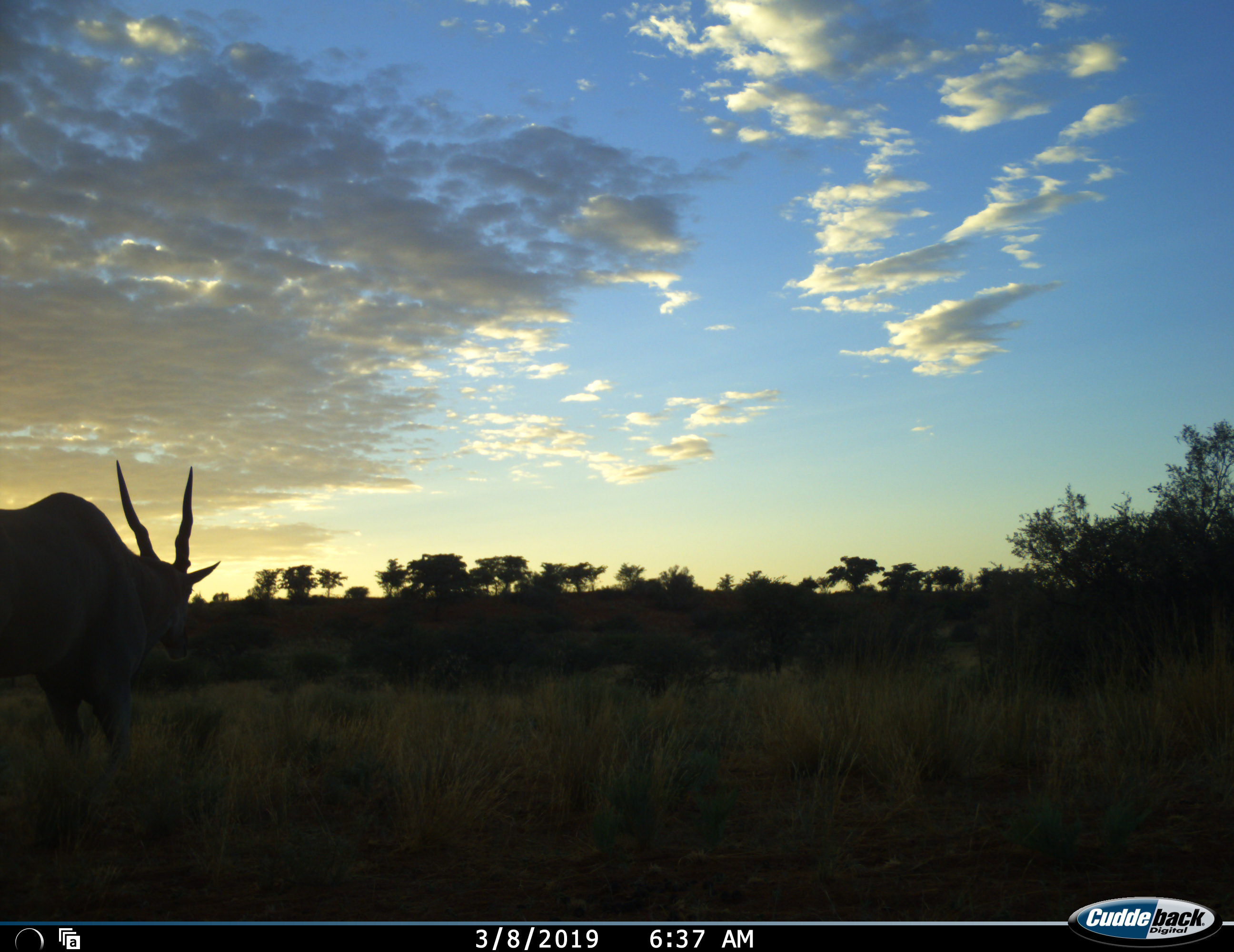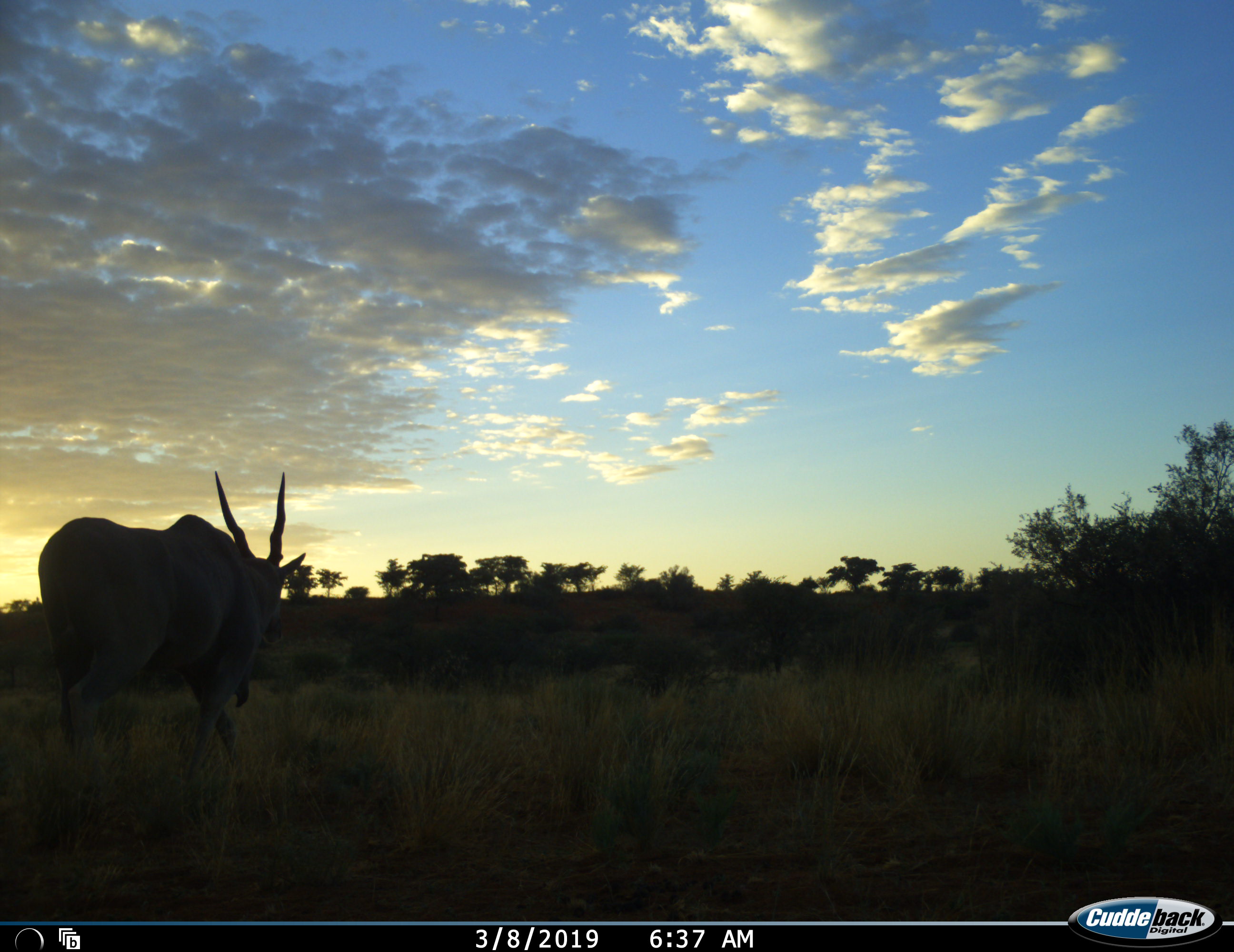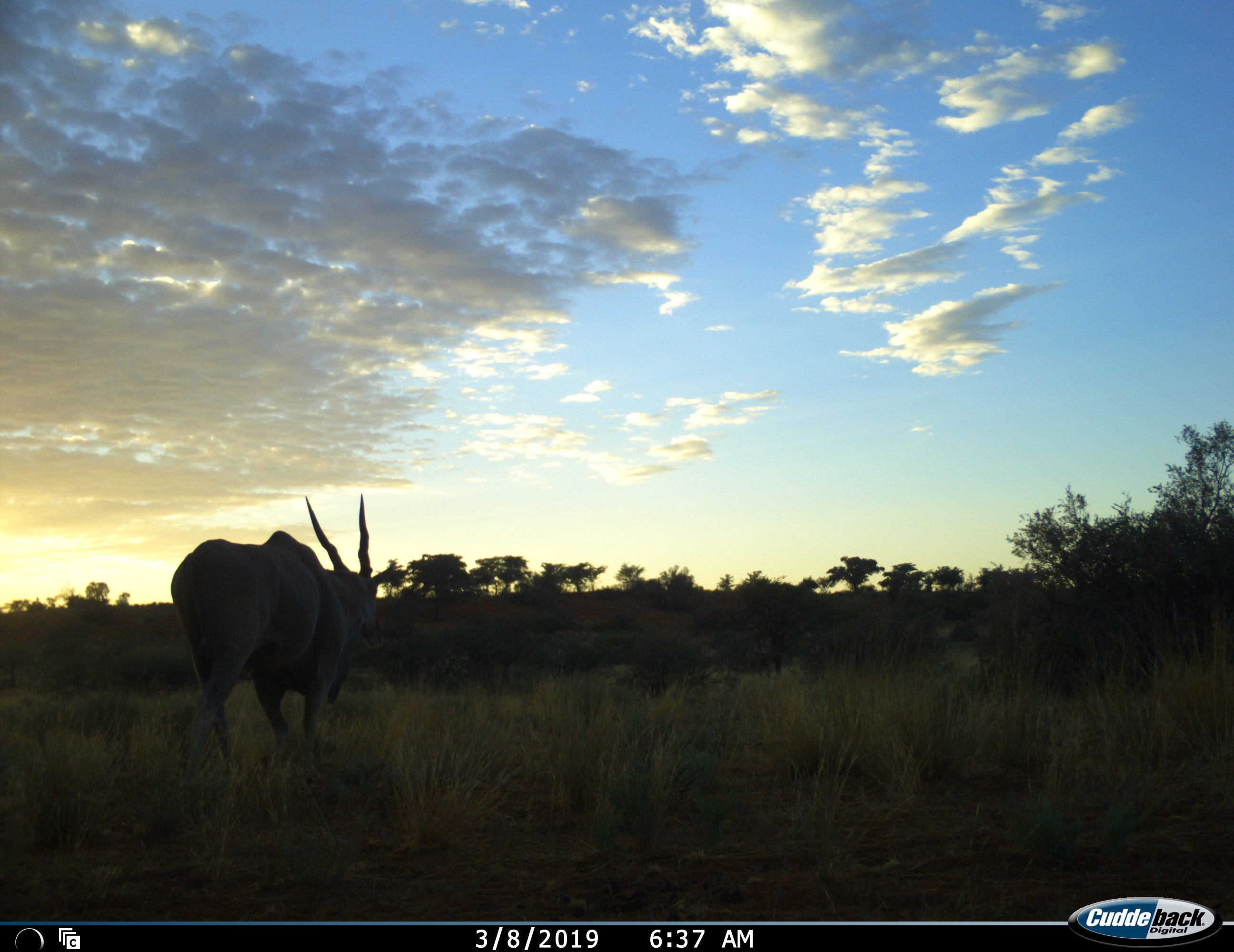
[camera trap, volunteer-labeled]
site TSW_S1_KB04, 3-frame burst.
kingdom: Animalia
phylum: Chordata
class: Mammalia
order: Artiodactyla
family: Bovidae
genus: Tragelaphus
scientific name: Tragelaphus oryx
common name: eland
Eland (Tragelaphus oryx), count 1. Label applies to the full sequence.